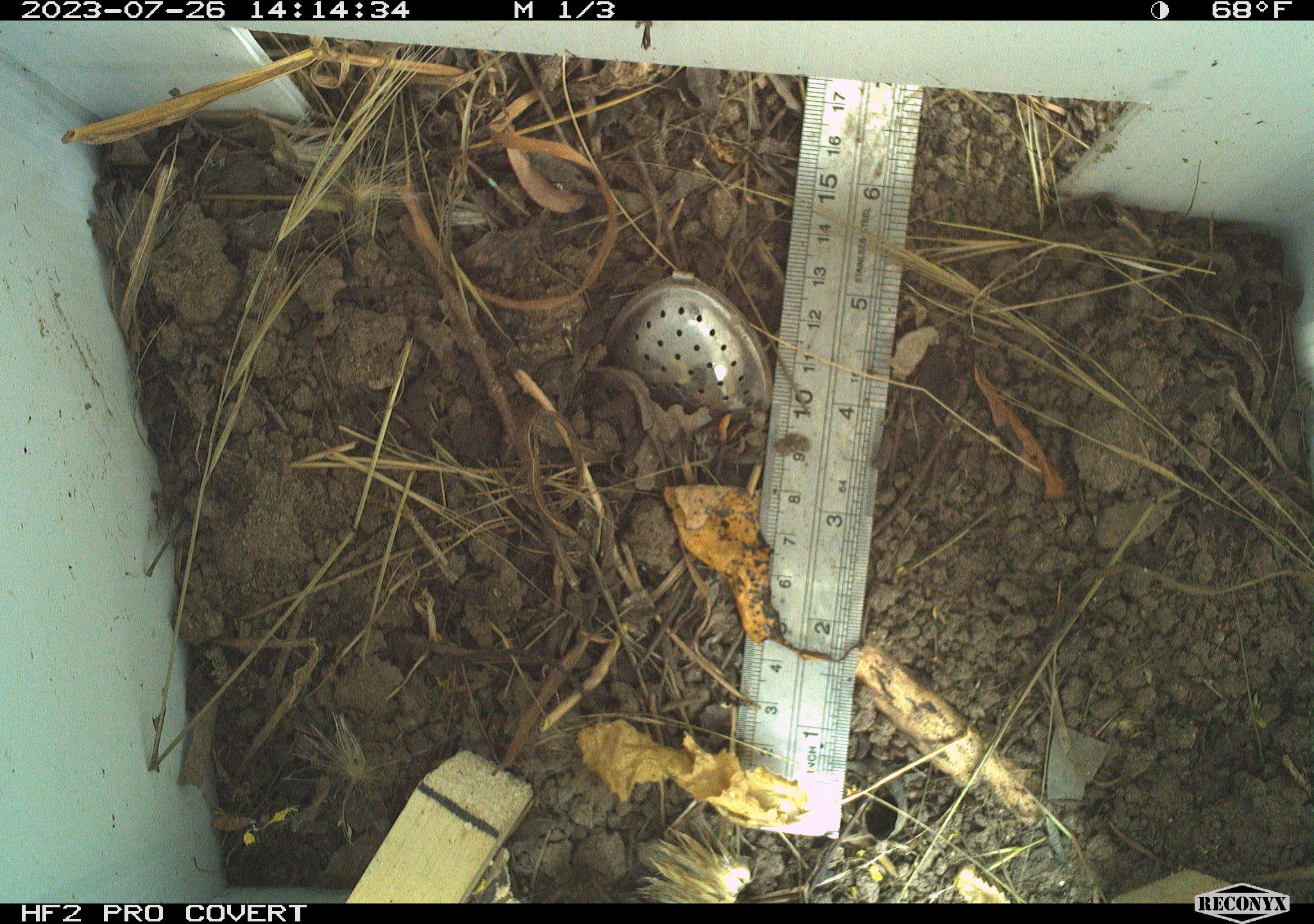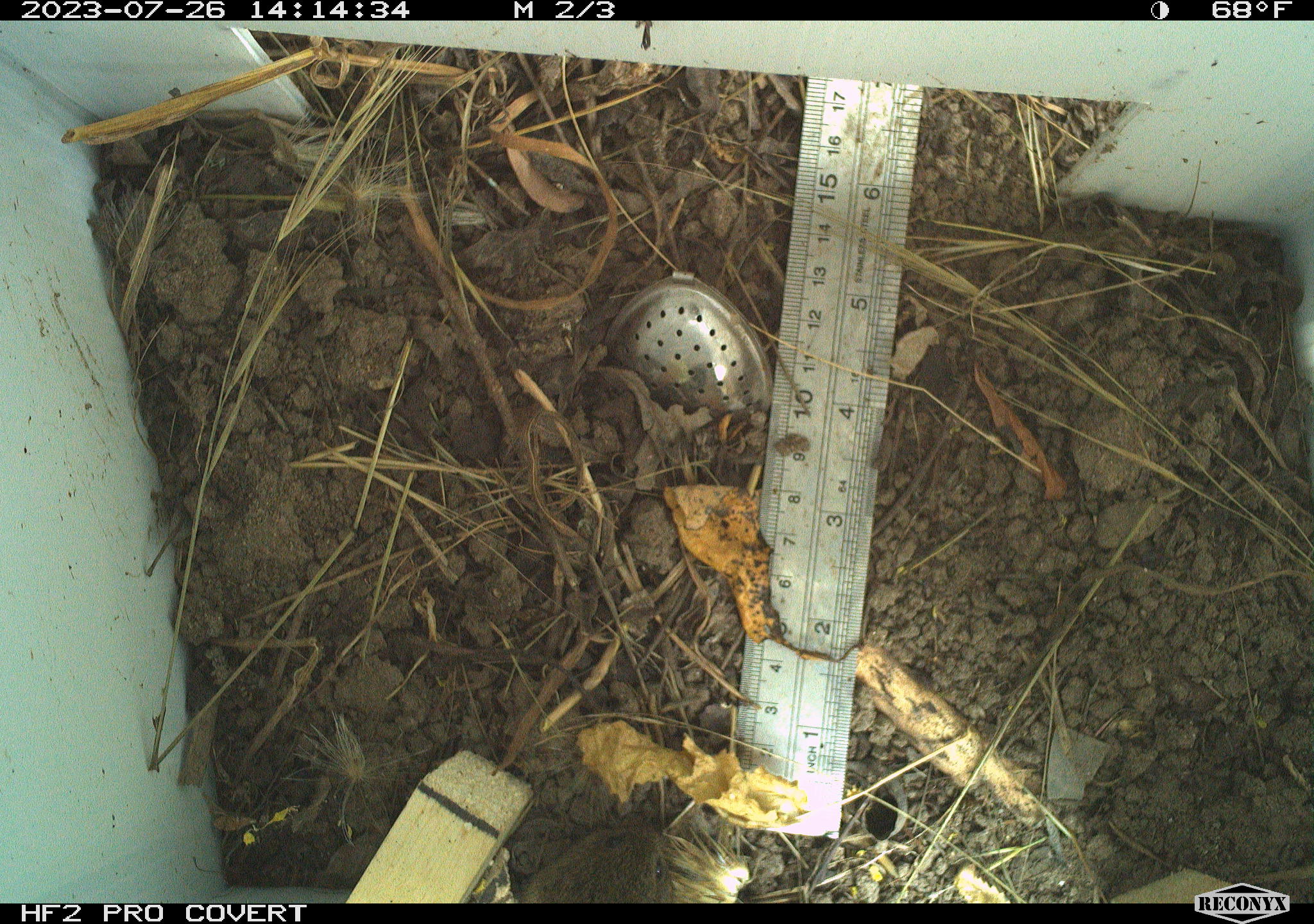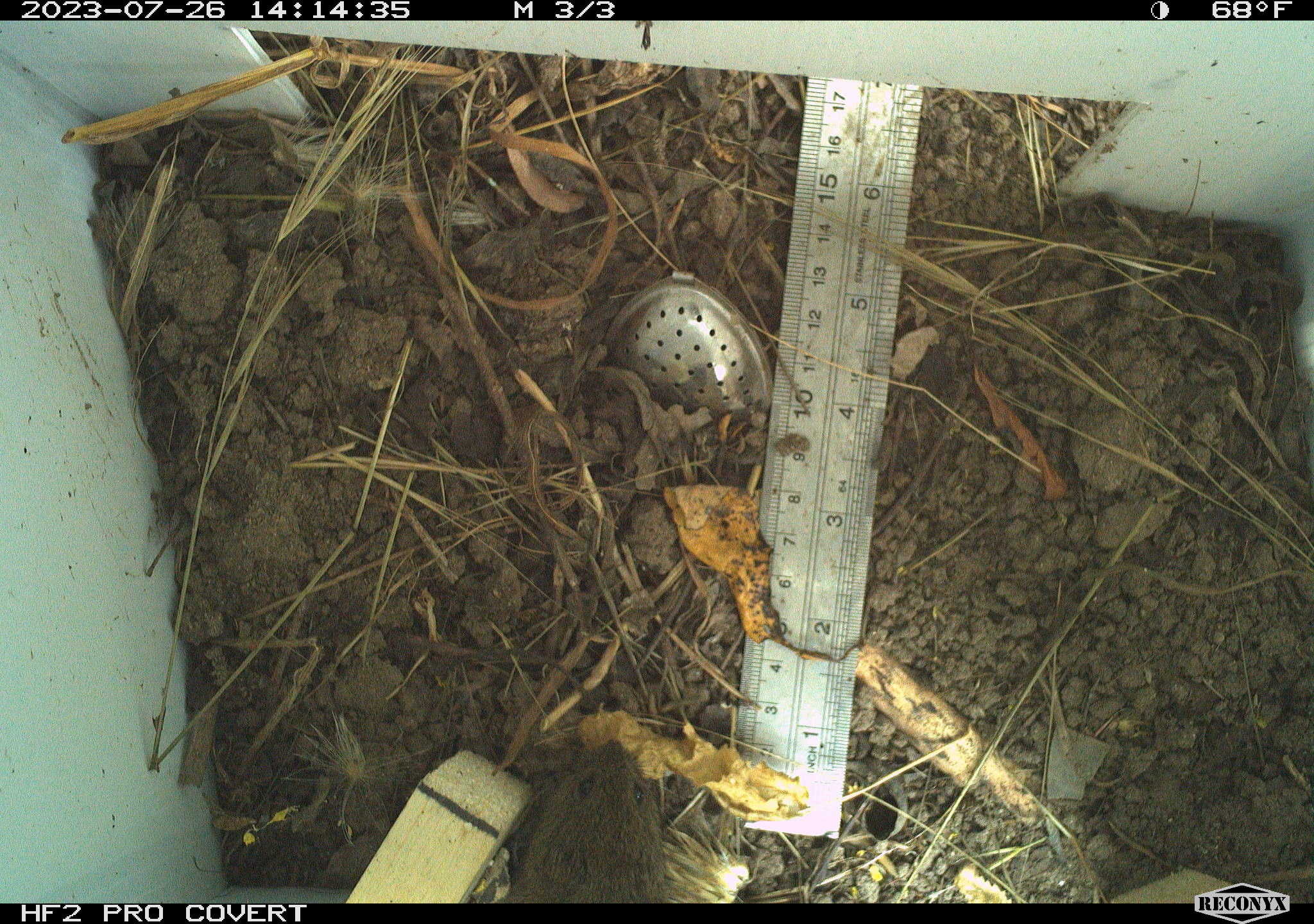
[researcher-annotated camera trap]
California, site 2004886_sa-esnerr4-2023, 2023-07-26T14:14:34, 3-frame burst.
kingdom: Animalia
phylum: Chordata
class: Mammalia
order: Rodentia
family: Cricetidae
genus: Microtus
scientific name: Microtus californicus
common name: california vole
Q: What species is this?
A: California vole (Microtus californicus).